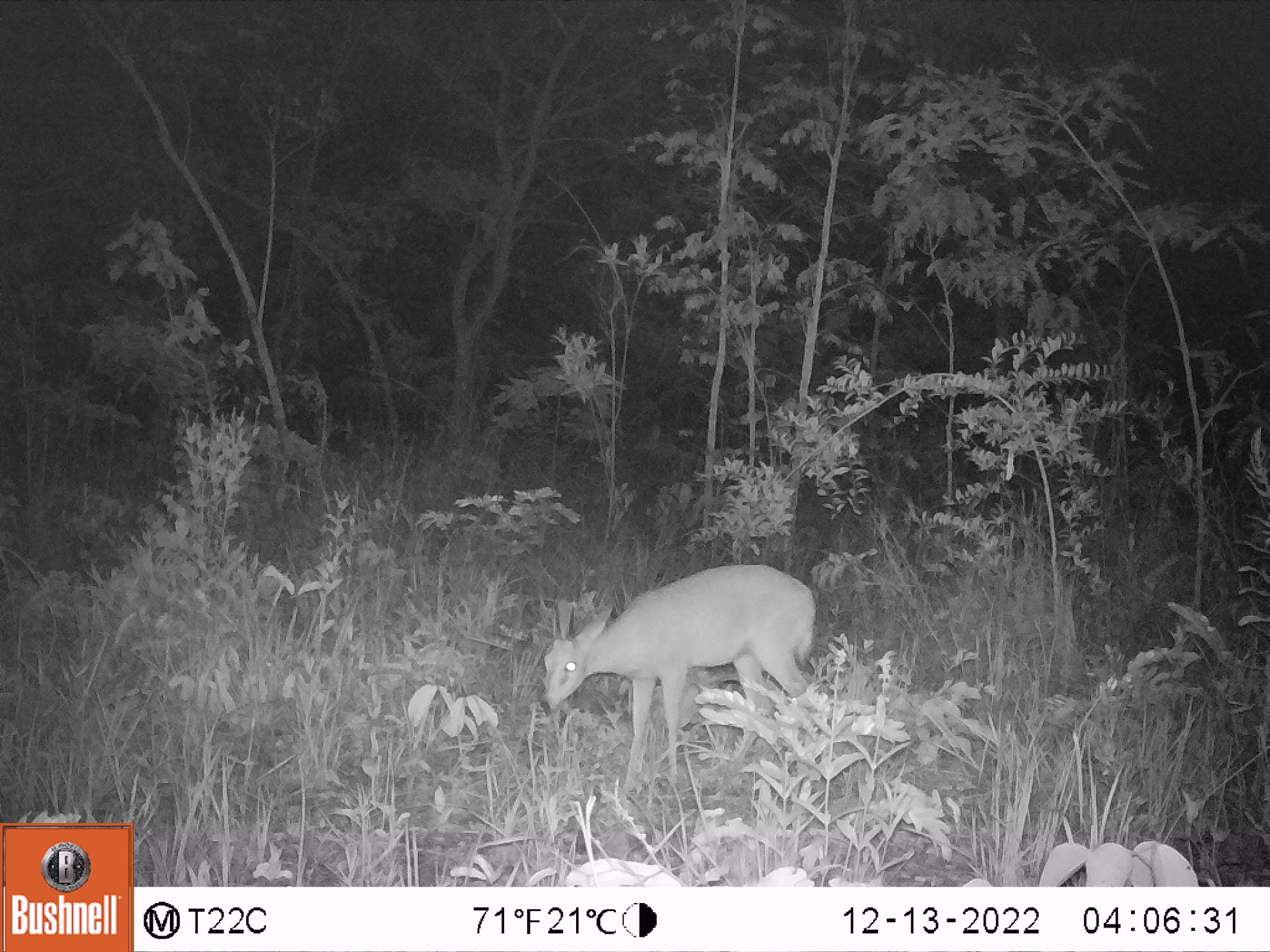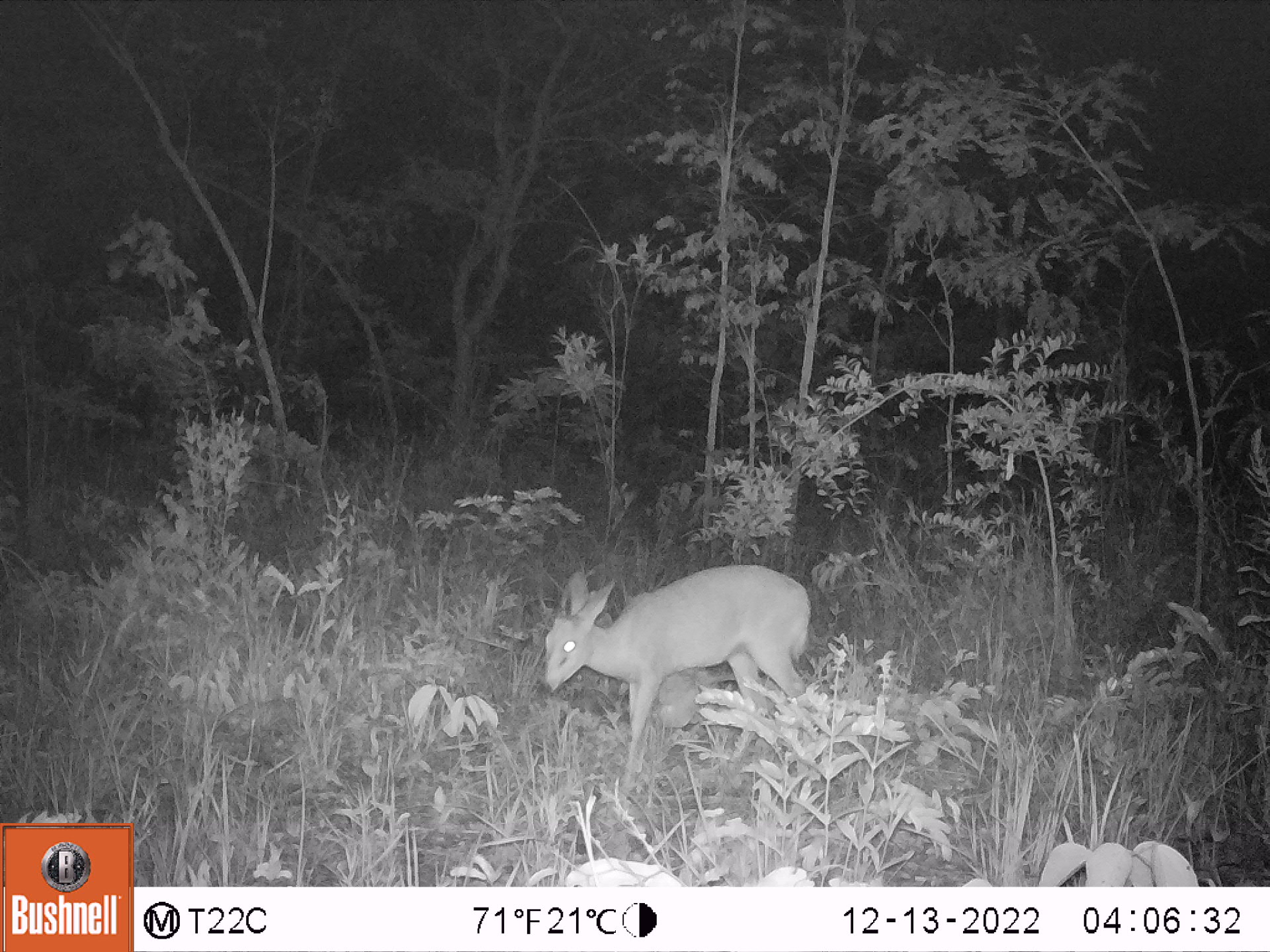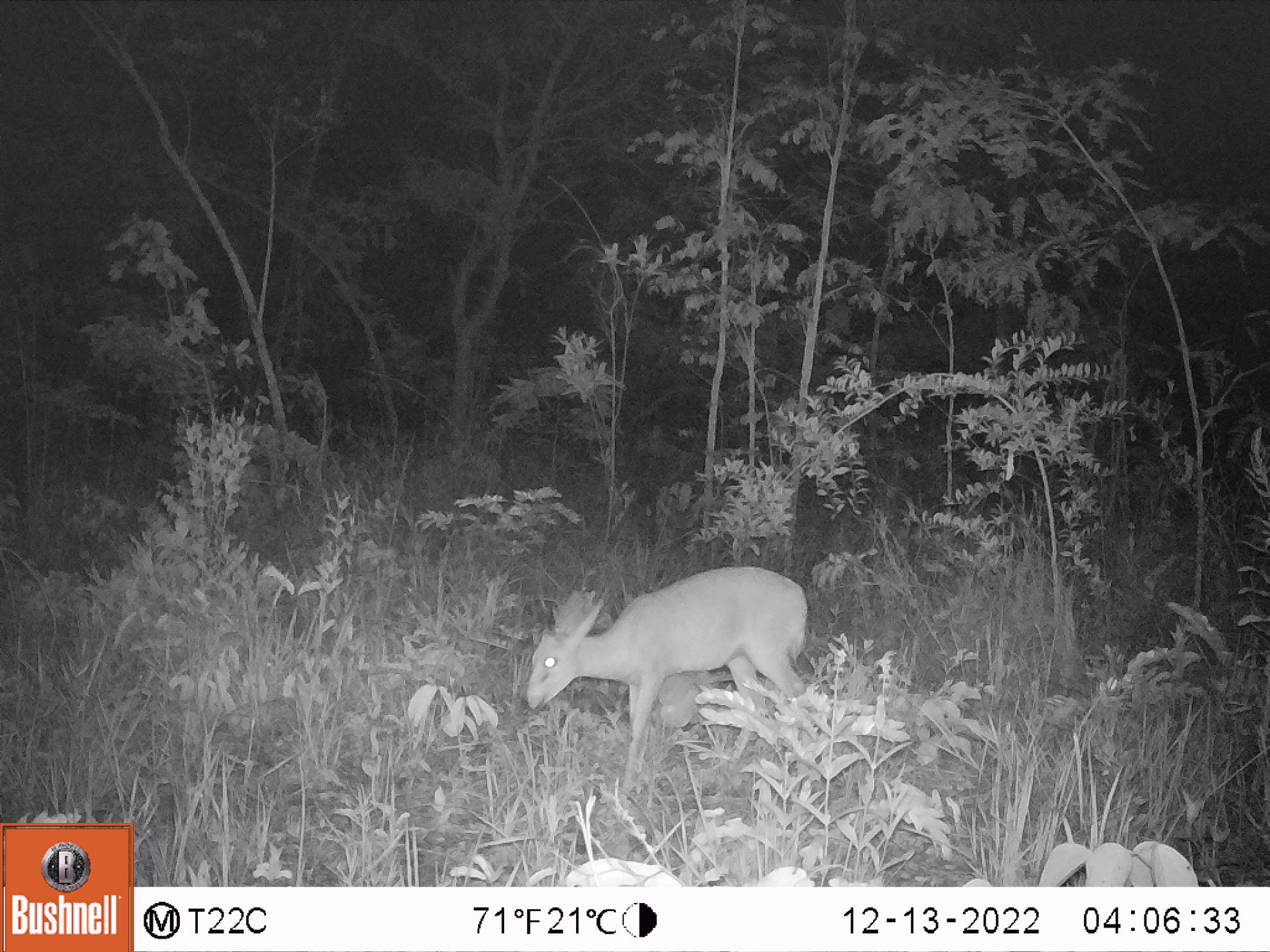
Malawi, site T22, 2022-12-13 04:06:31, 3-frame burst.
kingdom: Animalia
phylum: Chordata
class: Mammalia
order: Artiodactyla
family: Bovidae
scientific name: Antilopinae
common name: small antelope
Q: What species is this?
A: Small antelope (Antilopinae).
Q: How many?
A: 1.